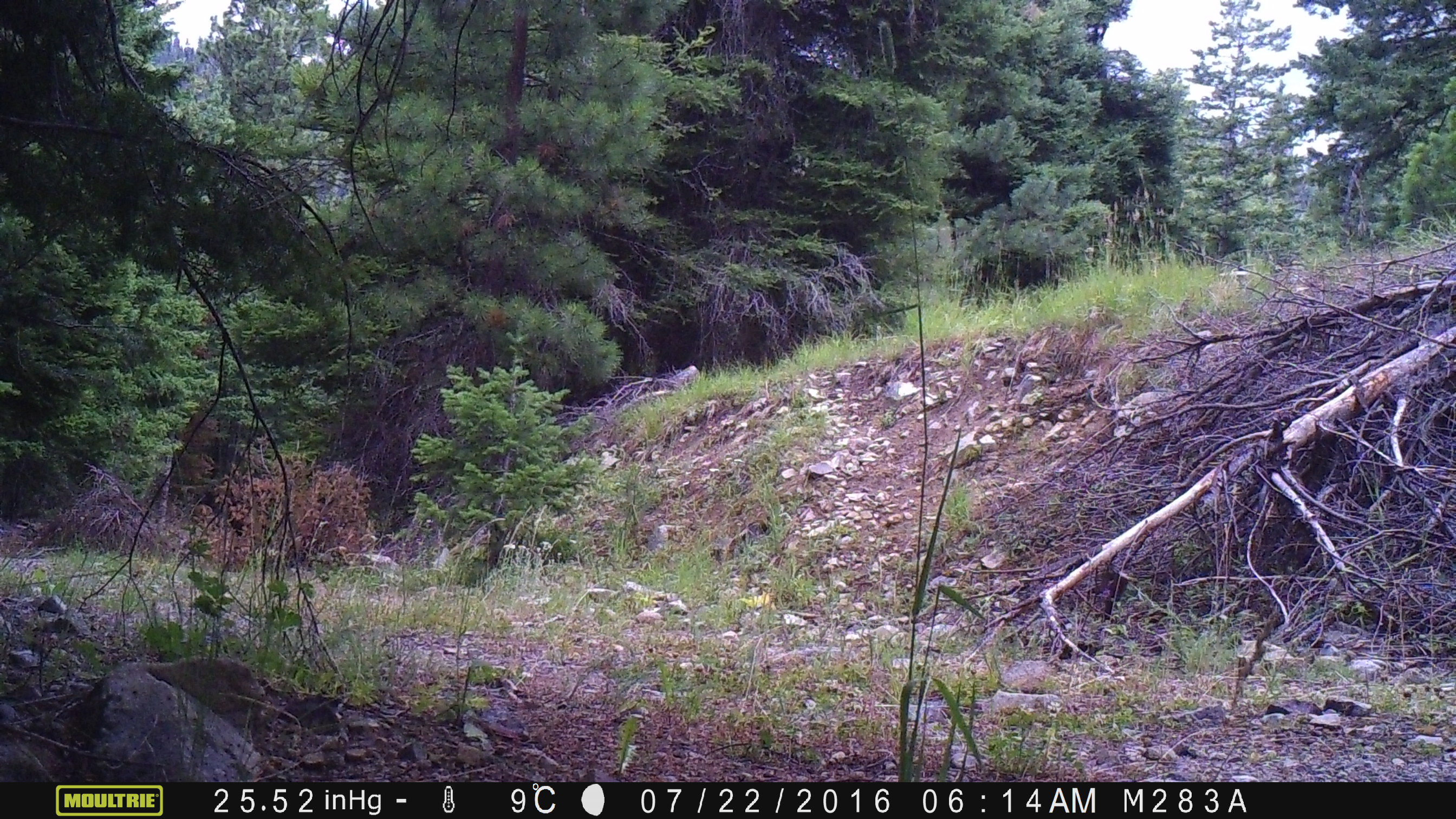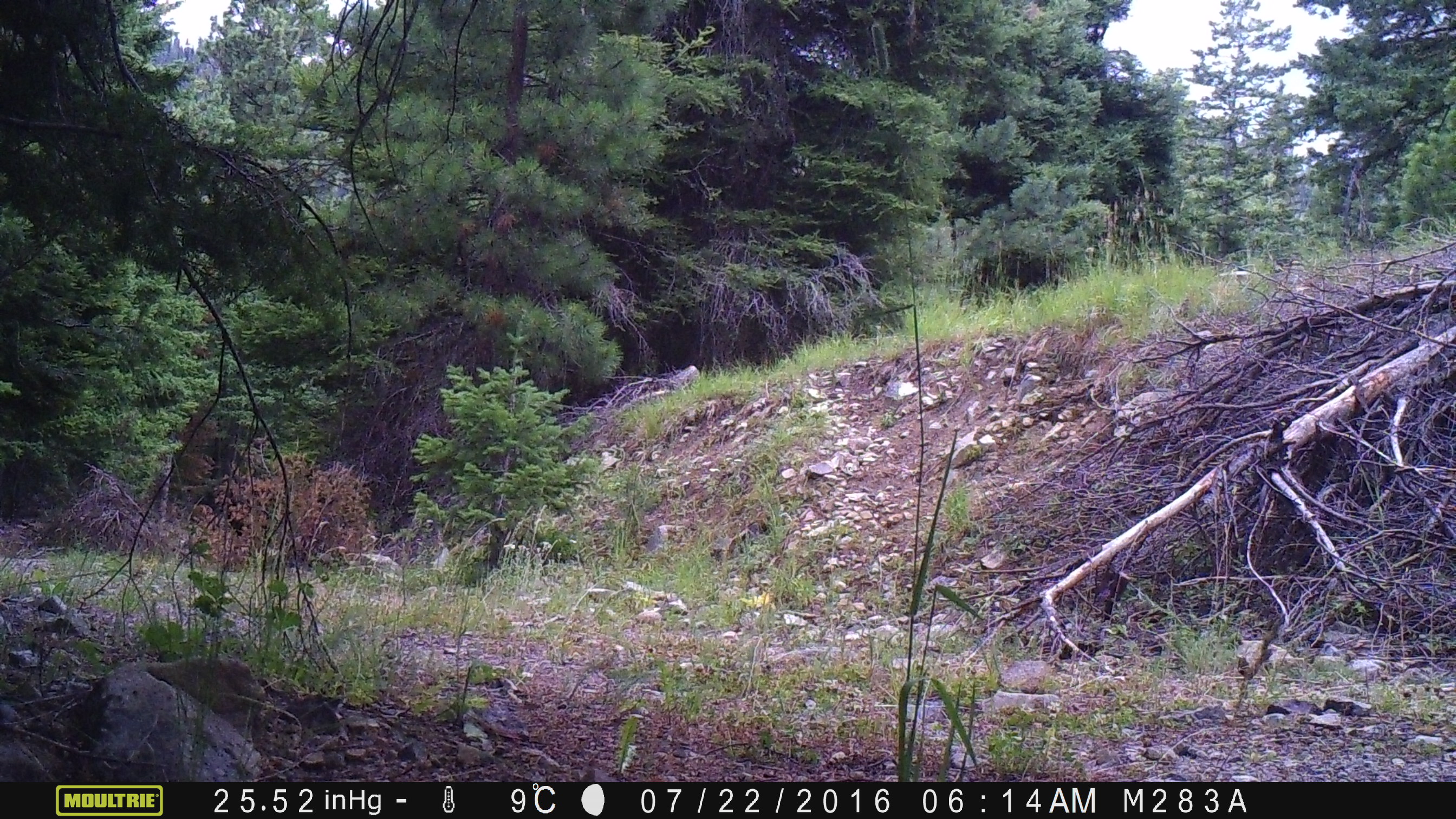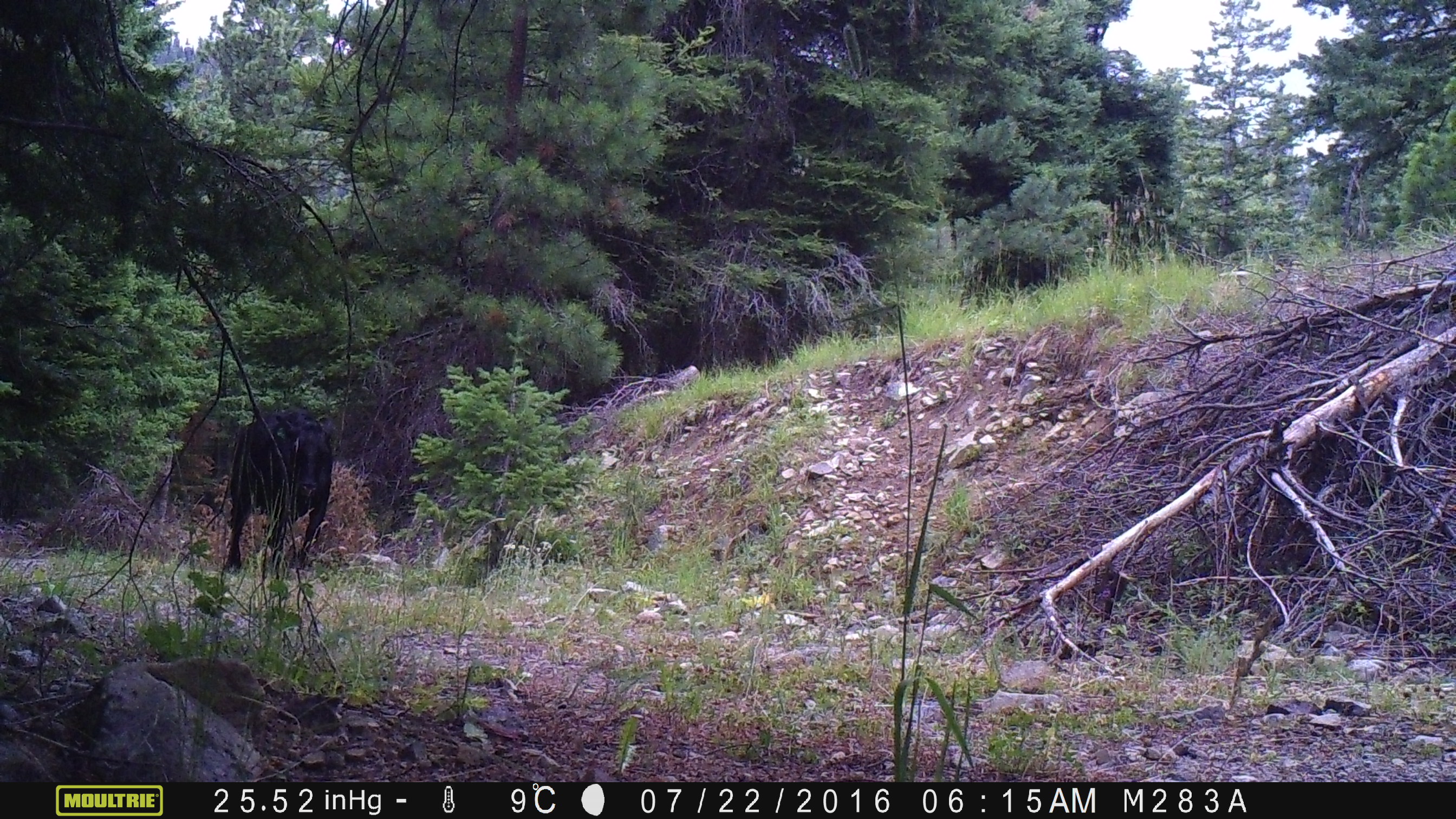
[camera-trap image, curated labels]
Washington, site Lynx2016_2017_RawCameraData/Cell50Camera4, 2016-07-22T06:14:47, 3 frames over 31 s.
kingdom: Animalia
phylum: Chordata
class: Mammalia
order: Artiodactyla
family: Bovidae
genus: Bos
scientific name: Bos taurus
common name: domestic cattle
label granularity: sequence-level